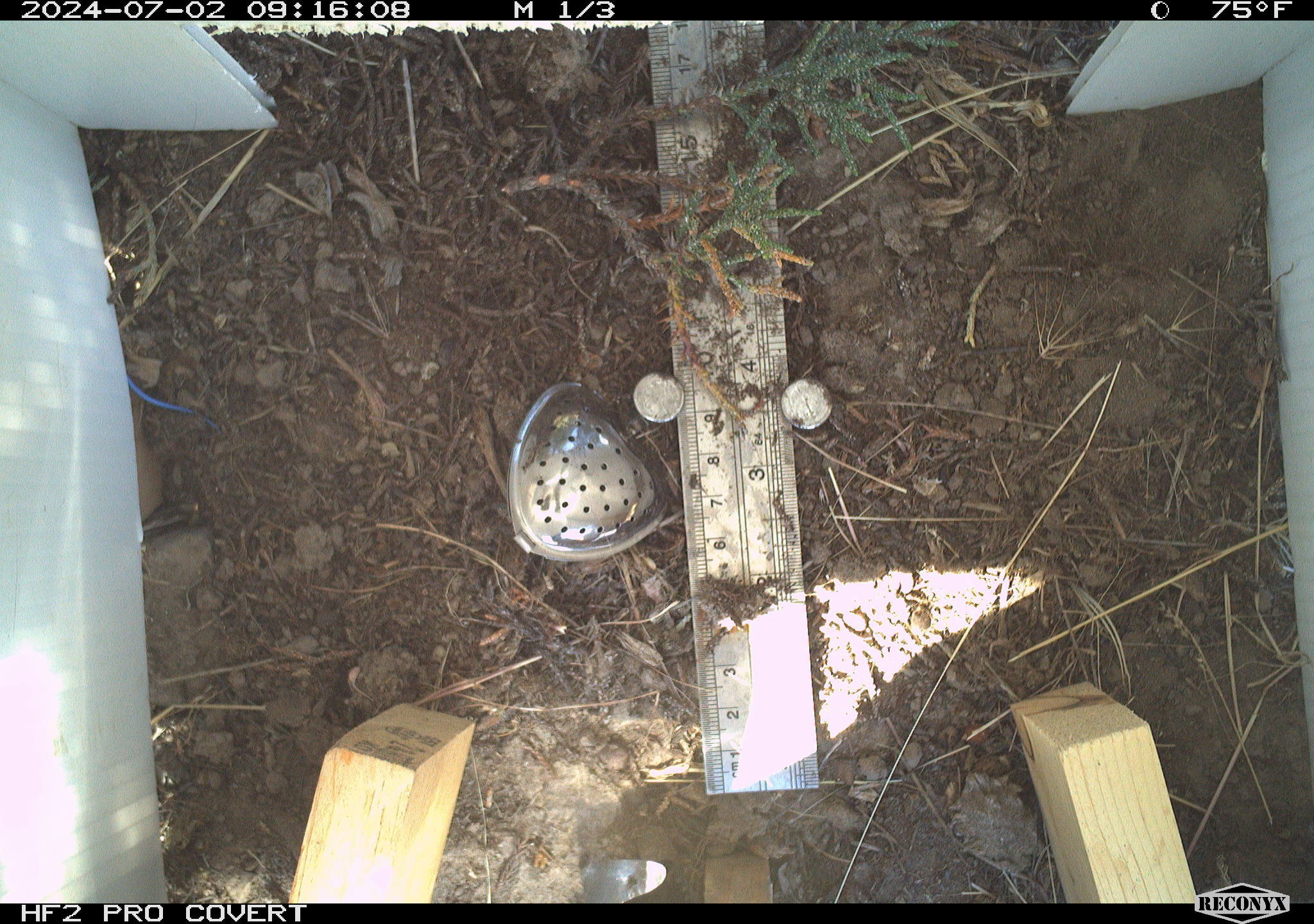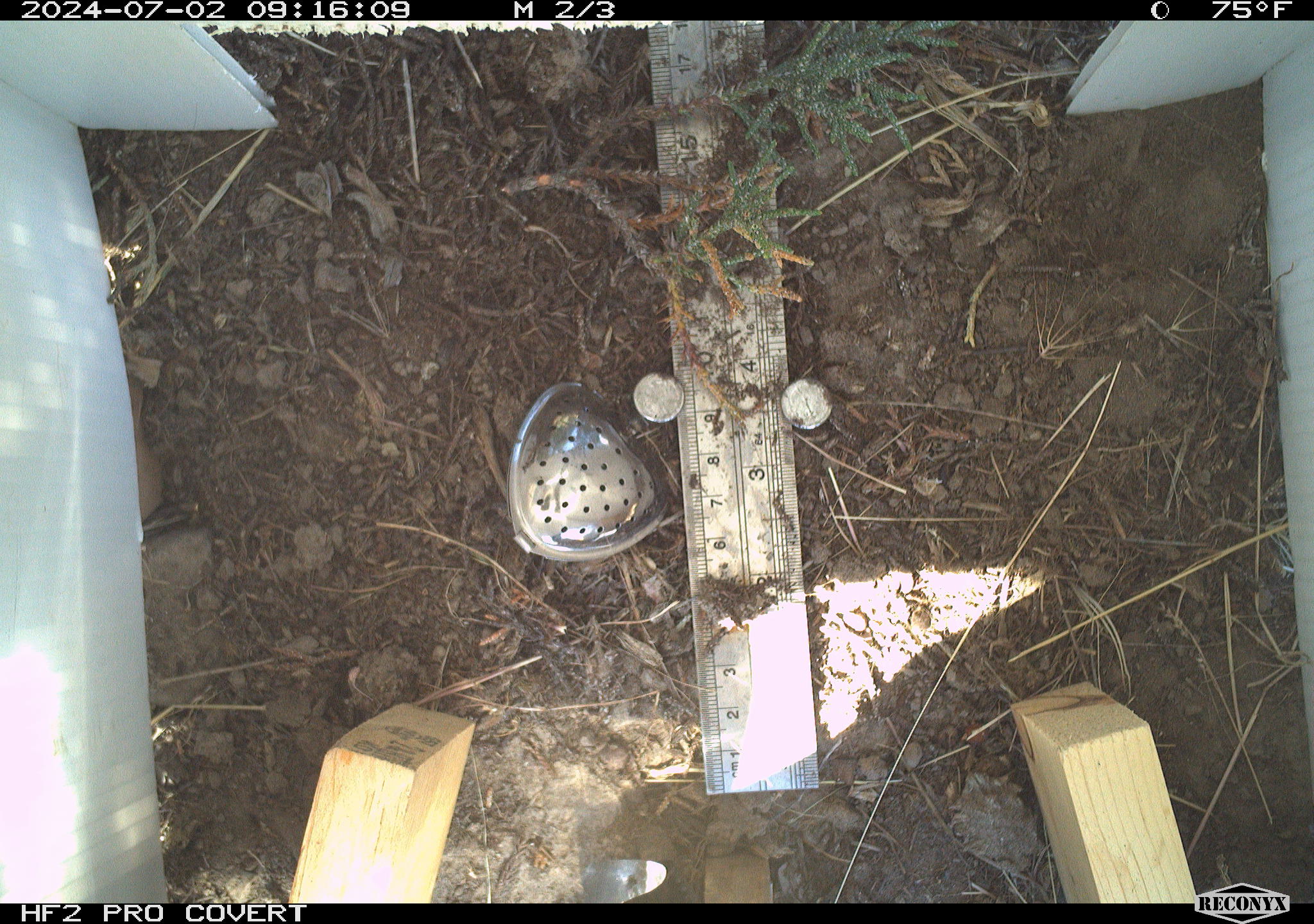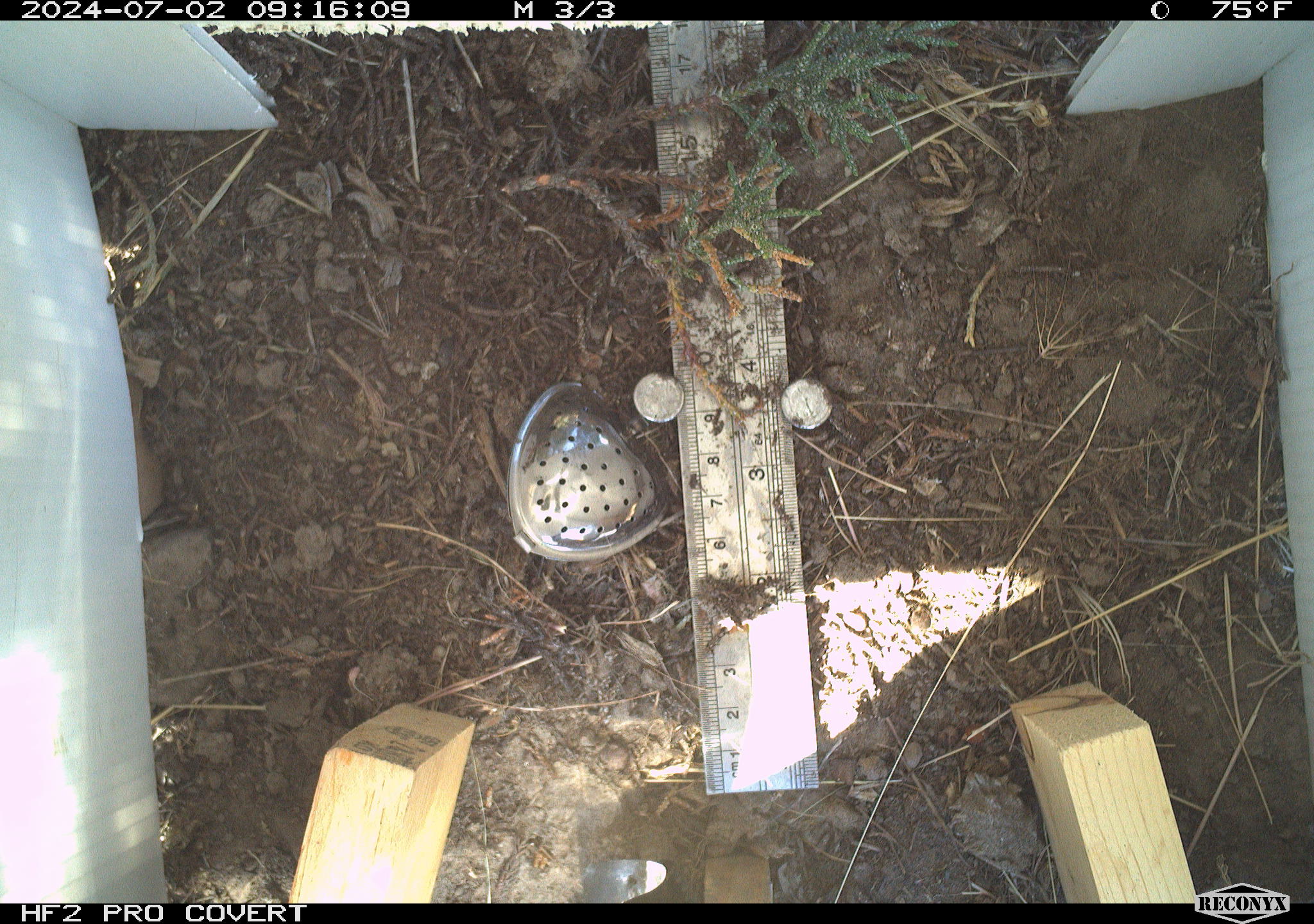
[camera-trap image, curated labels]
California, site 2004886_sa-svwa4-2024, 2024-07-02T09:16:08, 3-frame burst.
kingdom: Animalia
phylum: Chordata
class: Reptilia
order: Squamata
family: Scincidae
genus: Plestiodon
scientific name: Plestiodon skiltonianus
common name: western skink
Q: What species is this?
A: Western skink (Plestiodon skiltonianus).